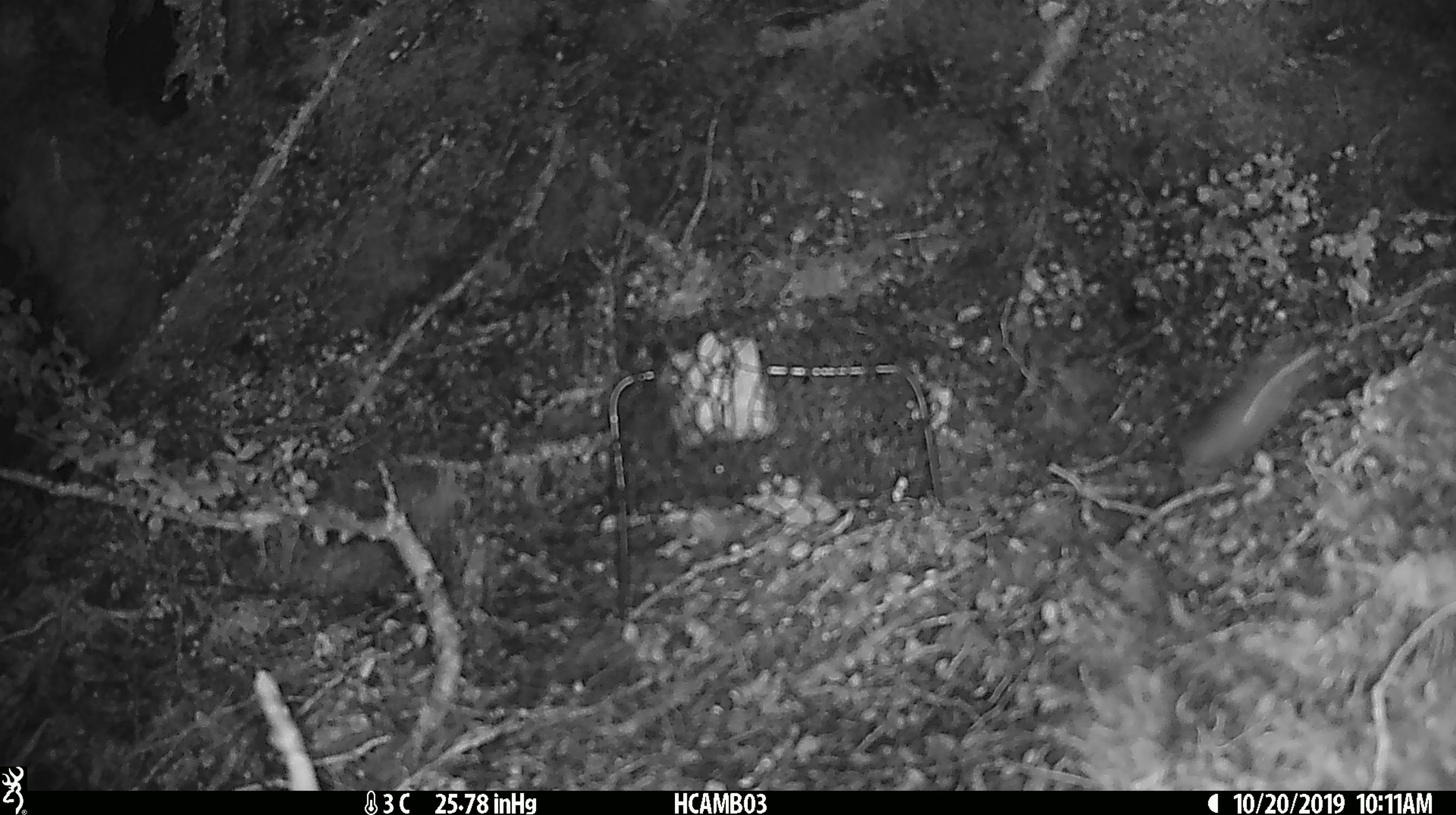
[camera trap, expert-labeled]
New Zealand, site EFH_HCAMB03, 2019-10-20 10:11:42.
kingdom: Animalia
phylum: Chordata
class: Mammalia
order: Rodentia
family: Muridae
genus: Mus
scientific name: Mus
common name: mouse